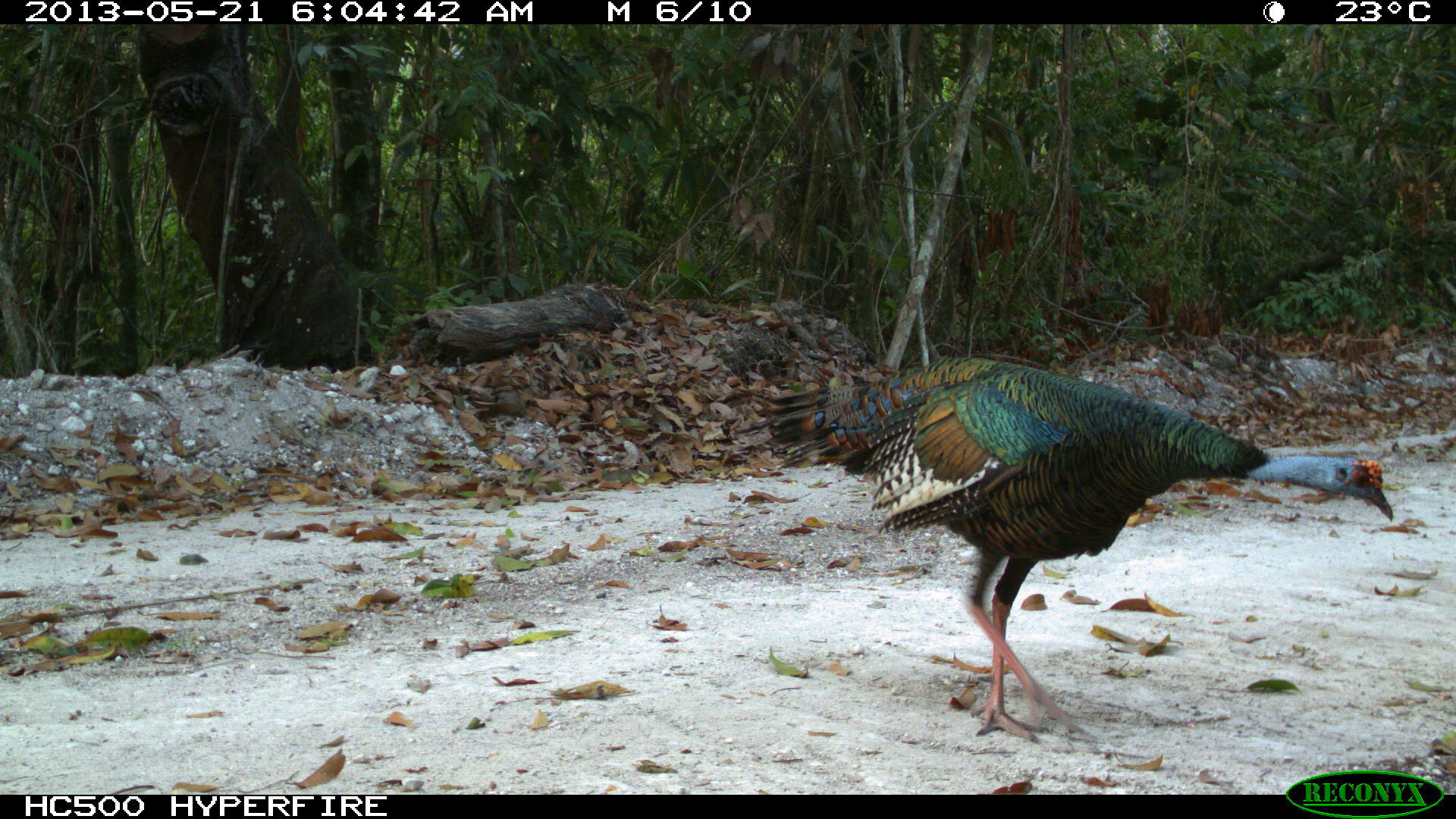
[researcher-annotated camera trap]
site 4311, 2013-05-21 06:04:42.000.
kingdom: Animalia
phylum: Chordata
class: Aves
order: Galliformes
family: Phasianidae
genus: Meleagris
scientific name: Meleagris ocellata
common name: ocellated turkey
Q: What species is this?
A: Meleagris ocellata (ocellated turkey).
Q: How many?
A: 1.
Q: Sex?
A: Male.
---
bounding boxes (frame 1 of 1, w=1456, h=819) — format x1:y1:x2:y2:
meleagris ocellata: 756:357:1393:742